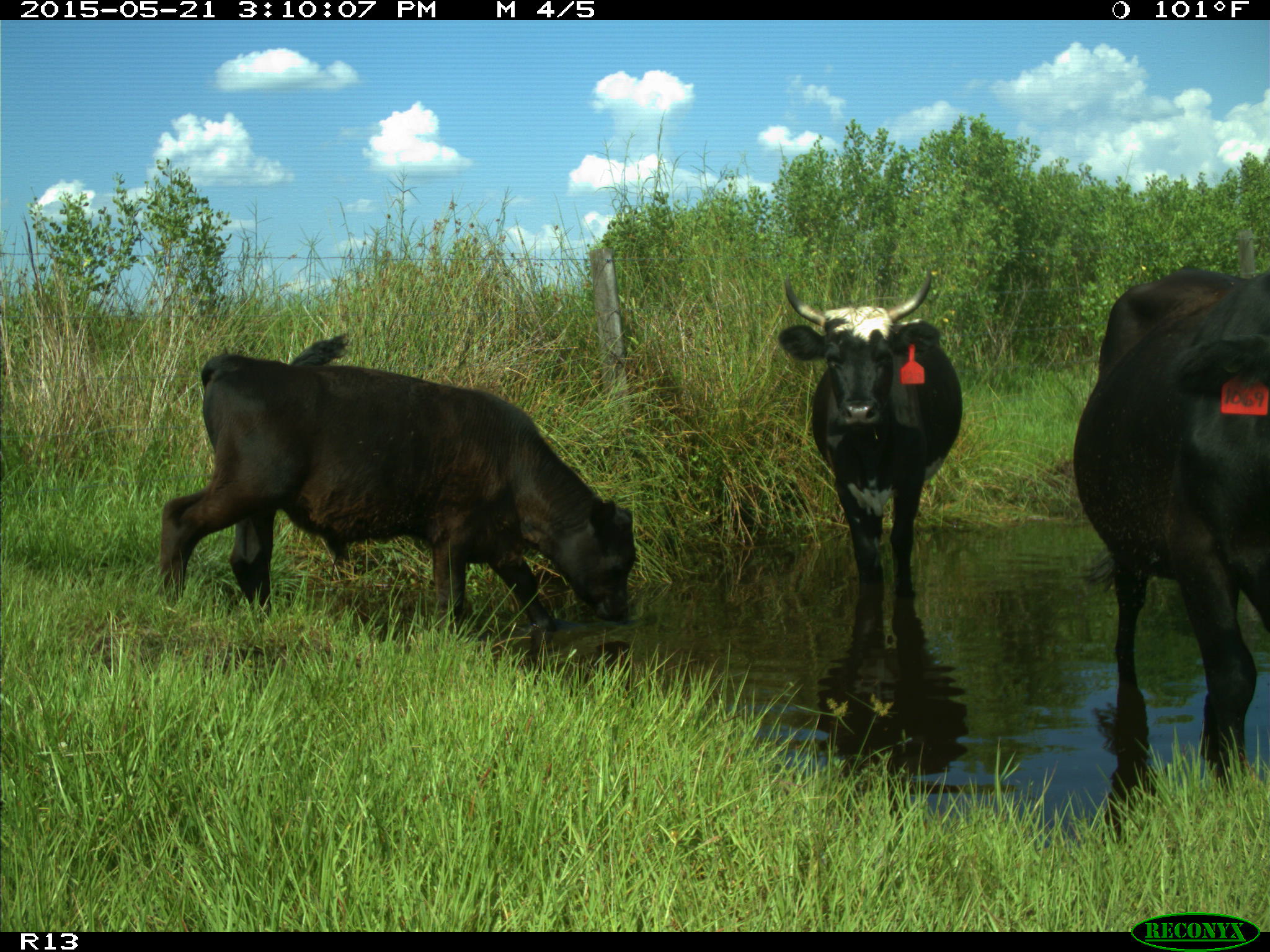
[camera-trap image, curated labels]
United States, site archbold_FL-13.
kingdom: Animalia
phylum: Chordata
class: Mammalia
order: Artiodactyla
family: Bovidae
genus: Bos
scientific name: Bos taurus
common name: domestic cow